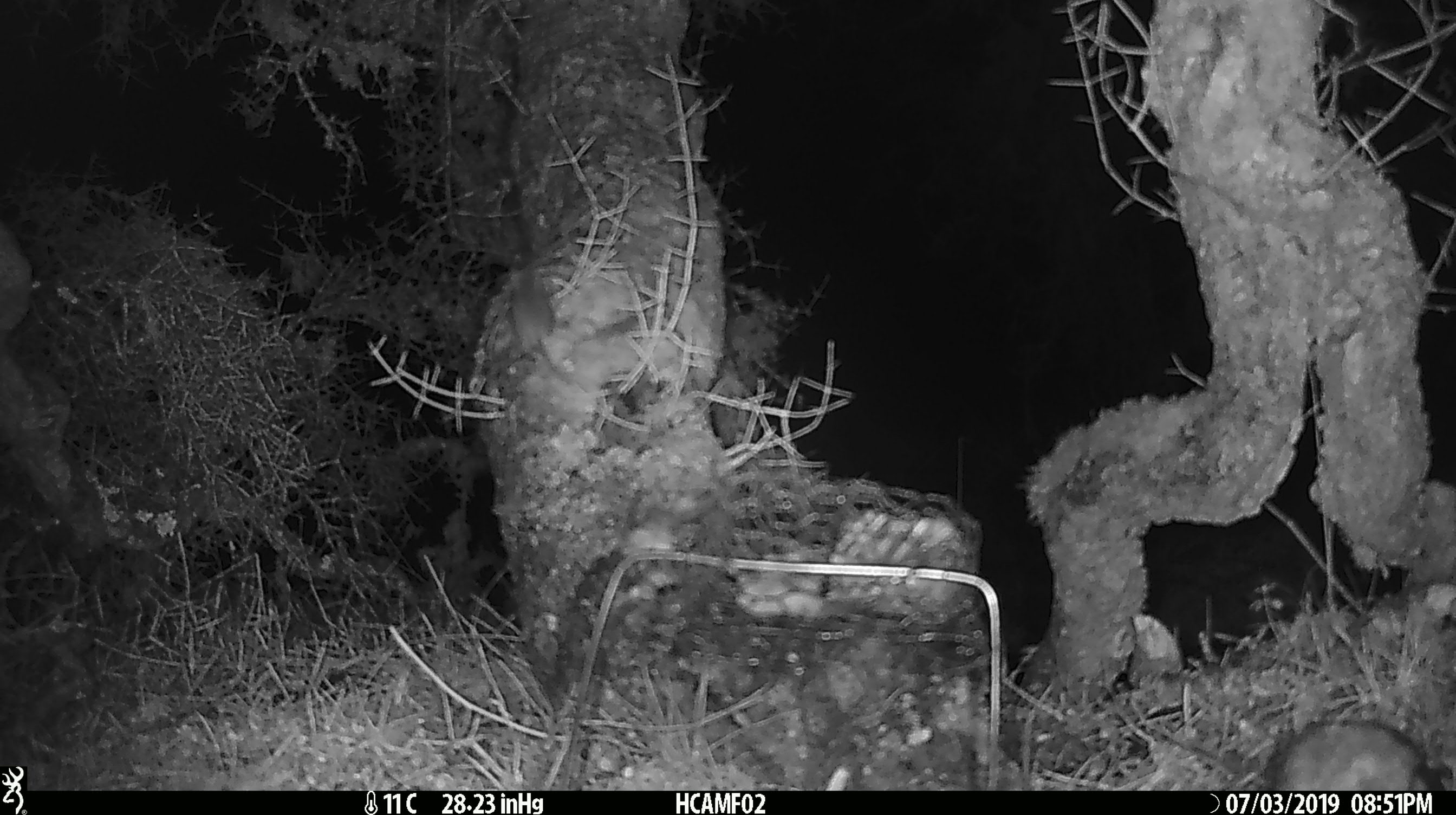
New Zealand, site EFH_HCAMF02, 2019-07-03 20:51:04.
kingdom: Animalia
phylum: Chordata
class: Mammalia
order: Rodentia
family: Muridae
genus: Mus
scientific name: Mus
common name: mouse